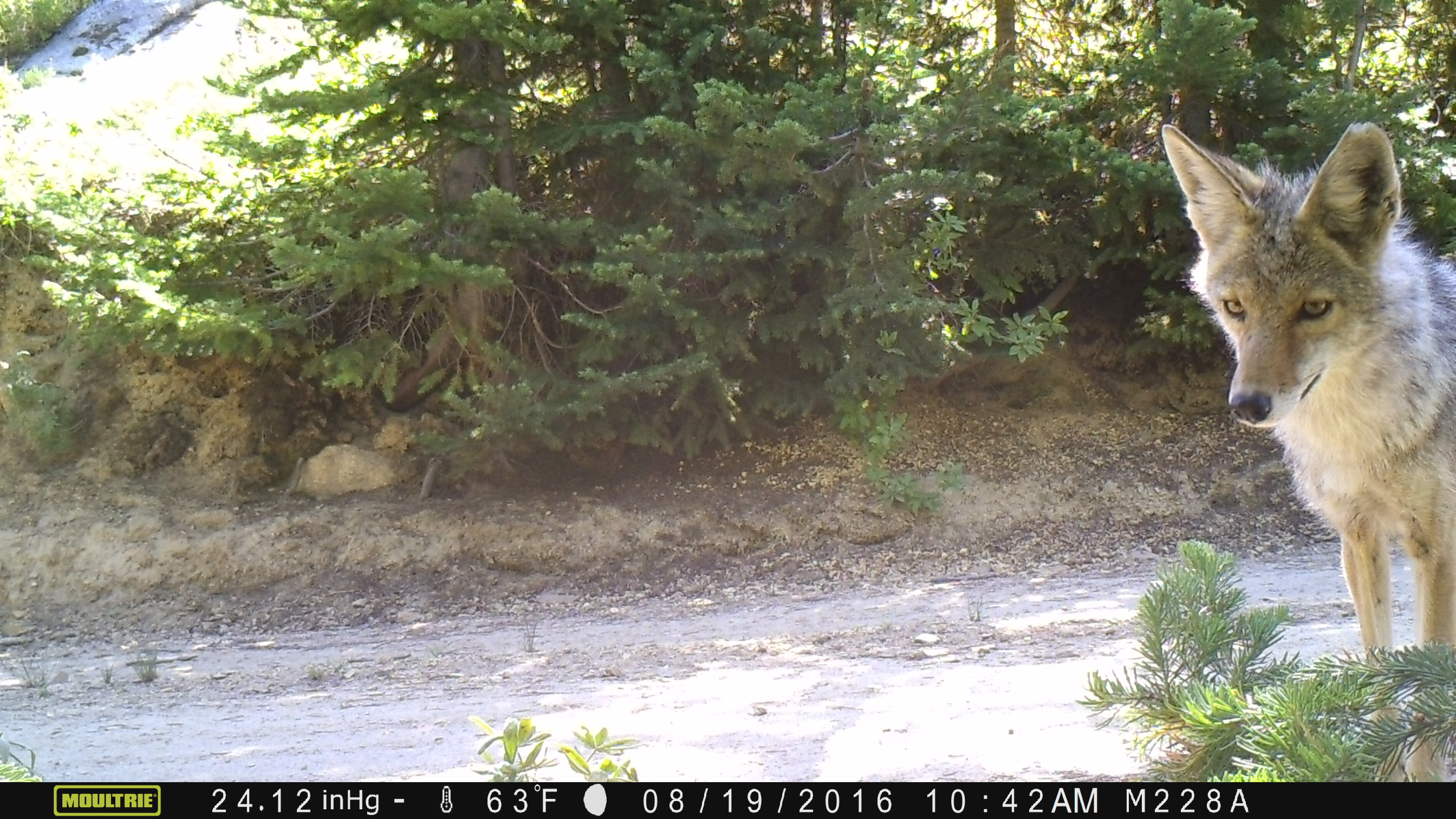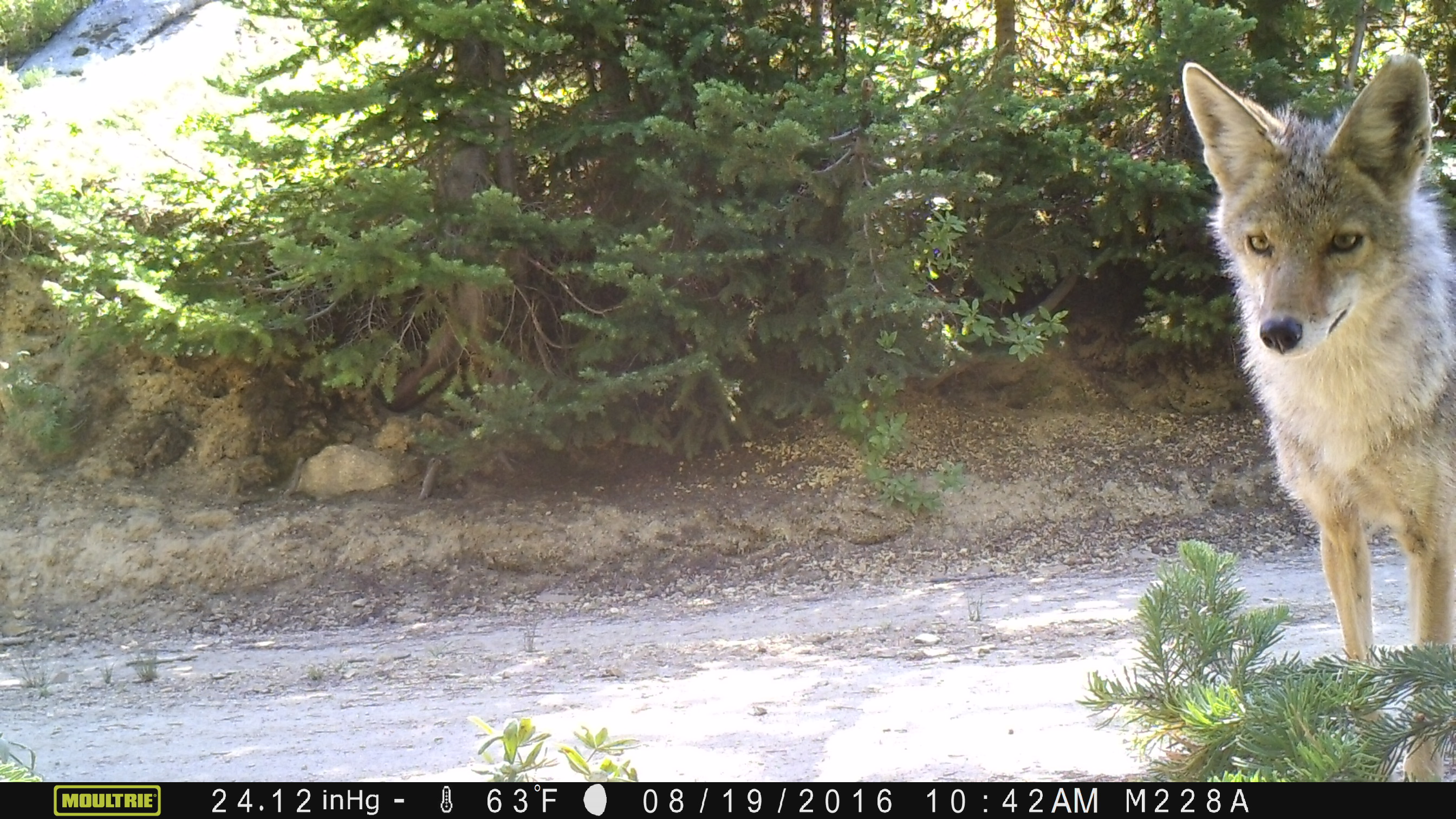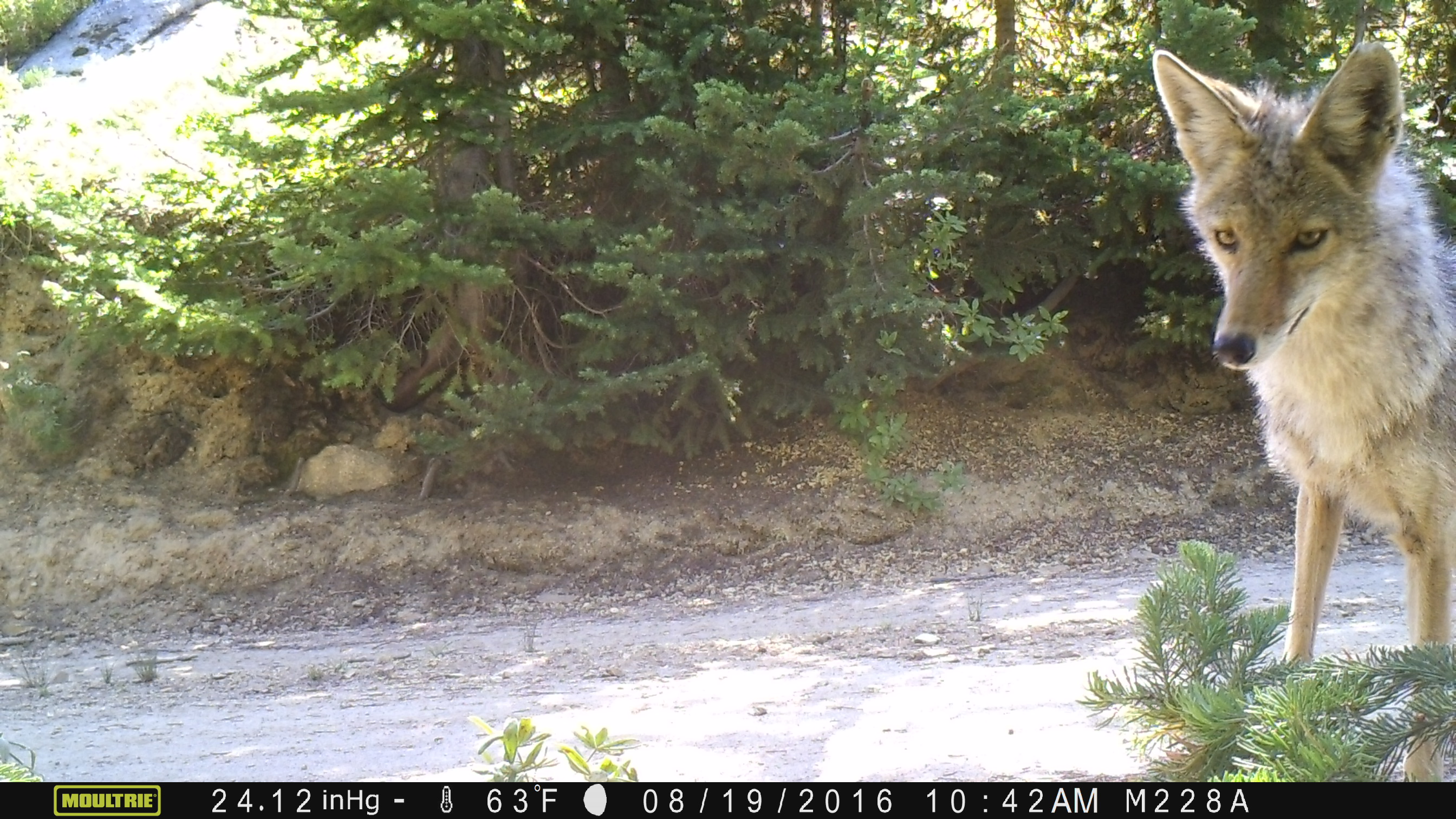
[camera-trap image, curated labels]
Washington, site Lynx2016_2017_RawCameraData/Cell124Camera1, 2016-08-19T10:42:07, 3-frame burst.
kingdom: Animalia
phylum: Chordata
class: Mammalia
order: Carnivora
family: Canidae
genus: Canis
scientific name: Canis latrans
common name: coyote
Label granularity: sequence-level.